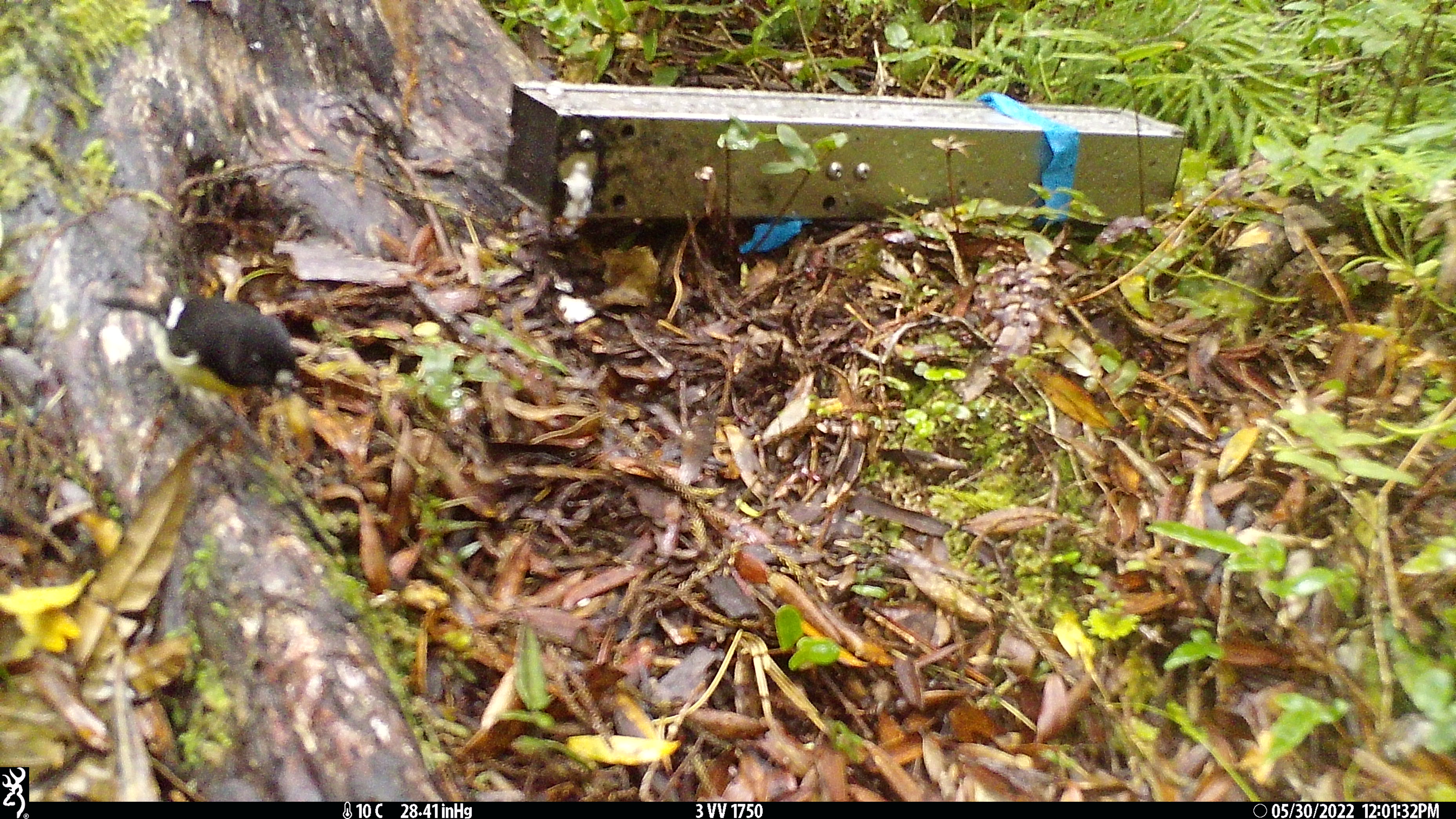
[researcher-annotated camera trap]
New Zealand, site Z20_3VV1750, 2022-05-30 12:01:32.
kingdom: Animalia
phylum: Chordata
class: Aves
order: Passeriformes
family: Petroicidae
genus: Petroica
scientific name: Petroica macrocephala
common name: tomtit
Tomtit (Petroica macrocephala).